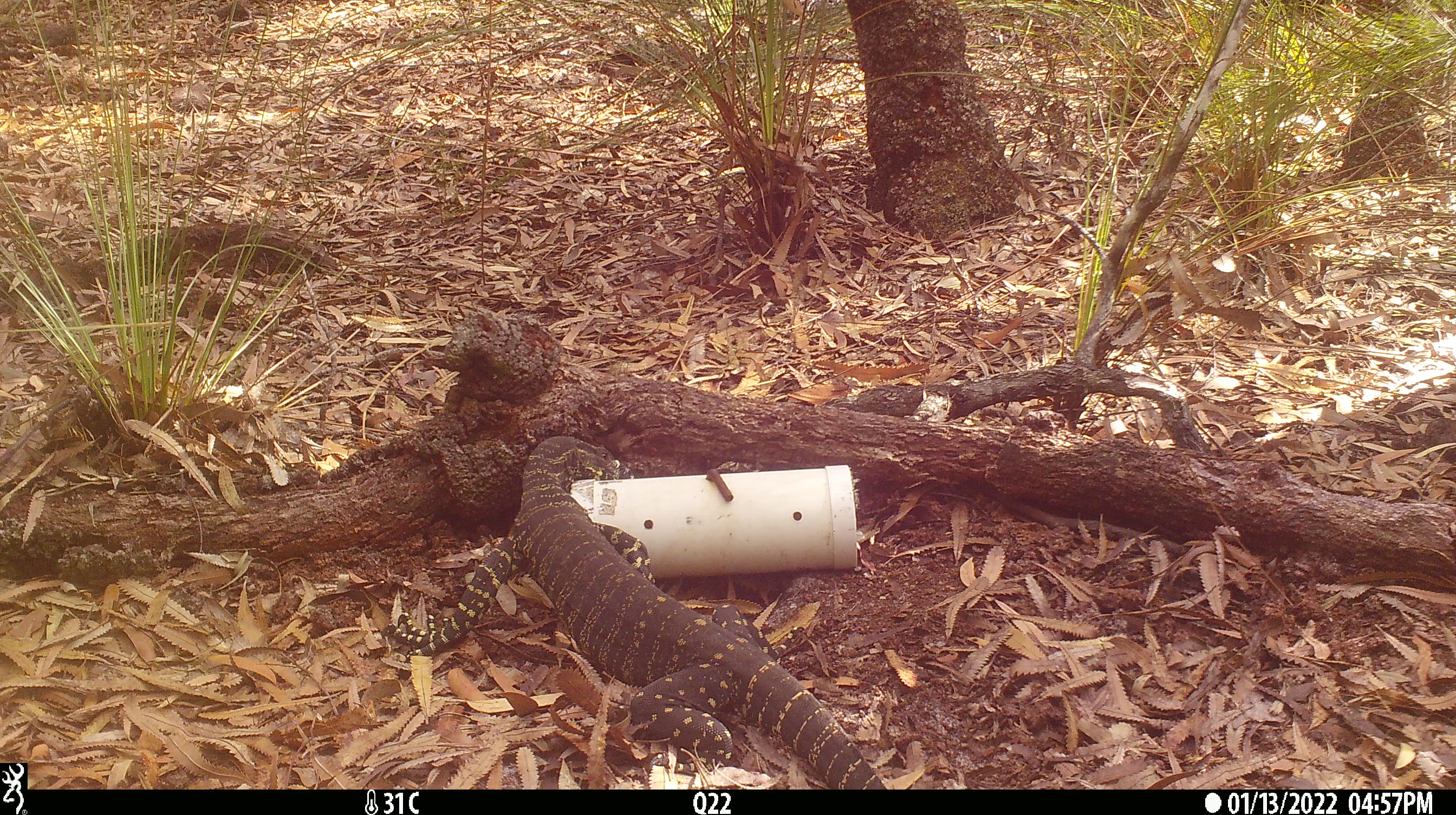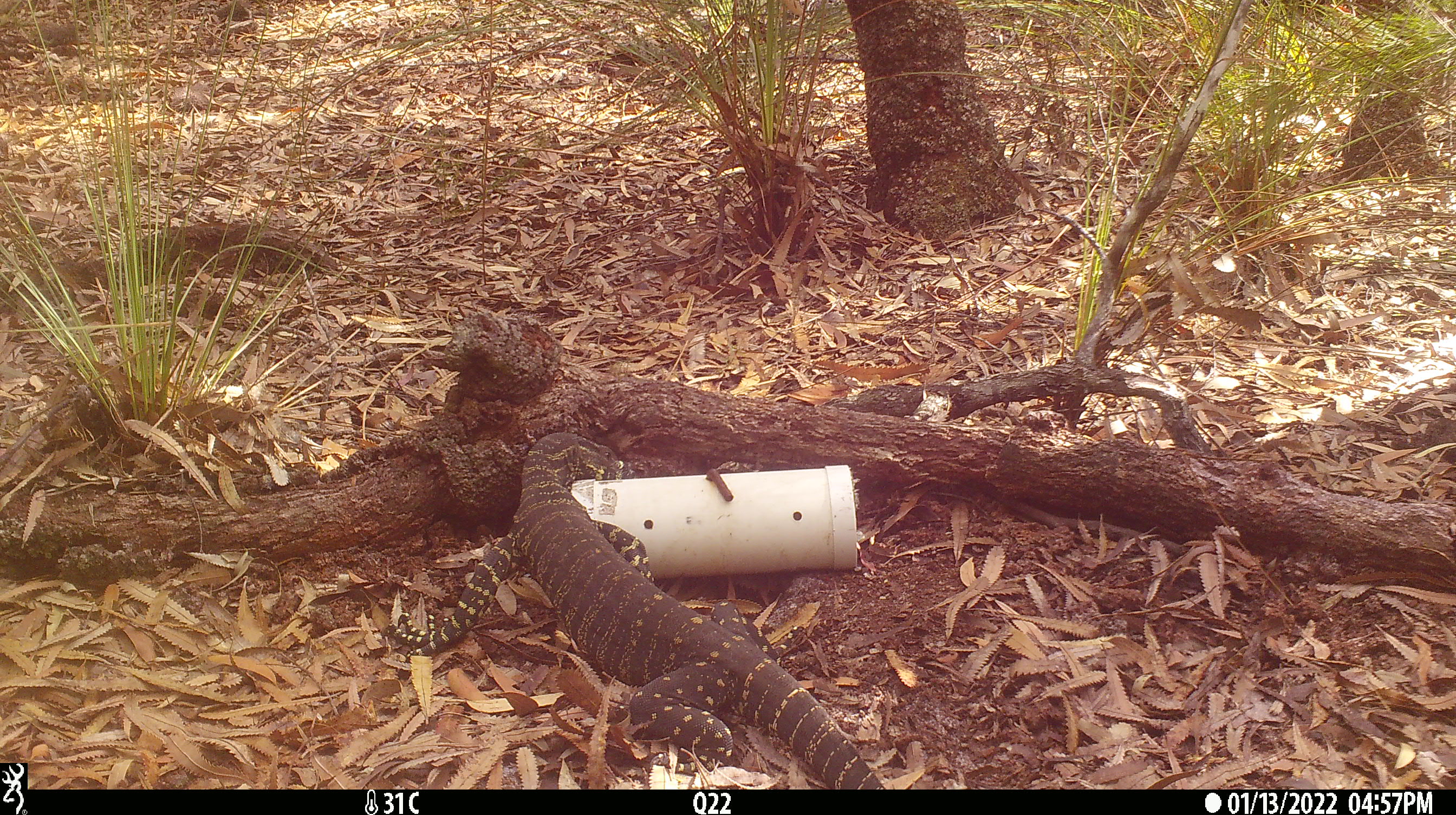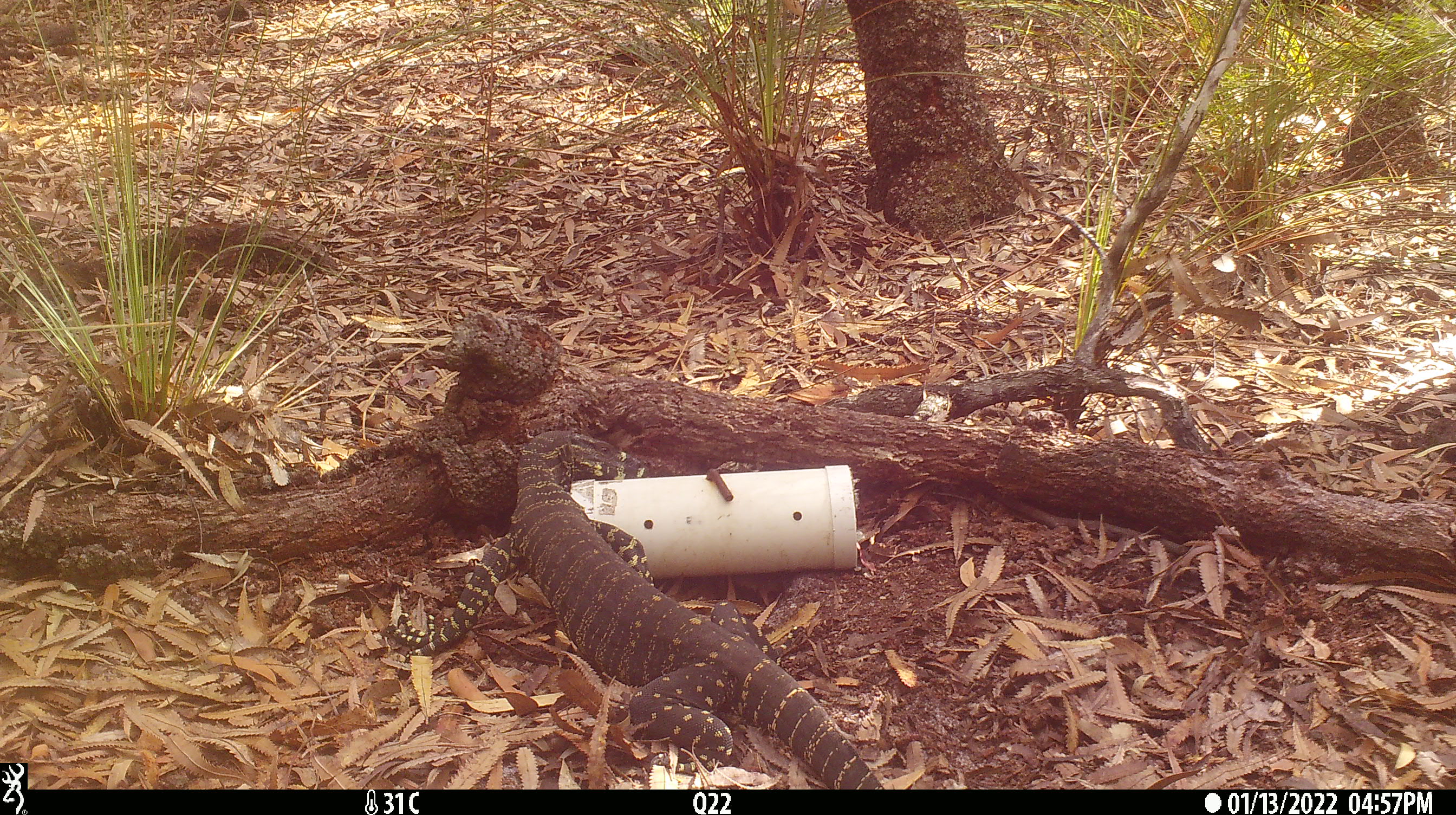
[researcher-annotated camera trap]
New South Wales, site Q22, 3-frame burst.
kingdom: Animalia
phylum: Chordata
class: Reptilia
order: Squamata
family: Varanidae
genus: Varanus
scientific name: Varanus varius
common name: lace monitor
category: goanna